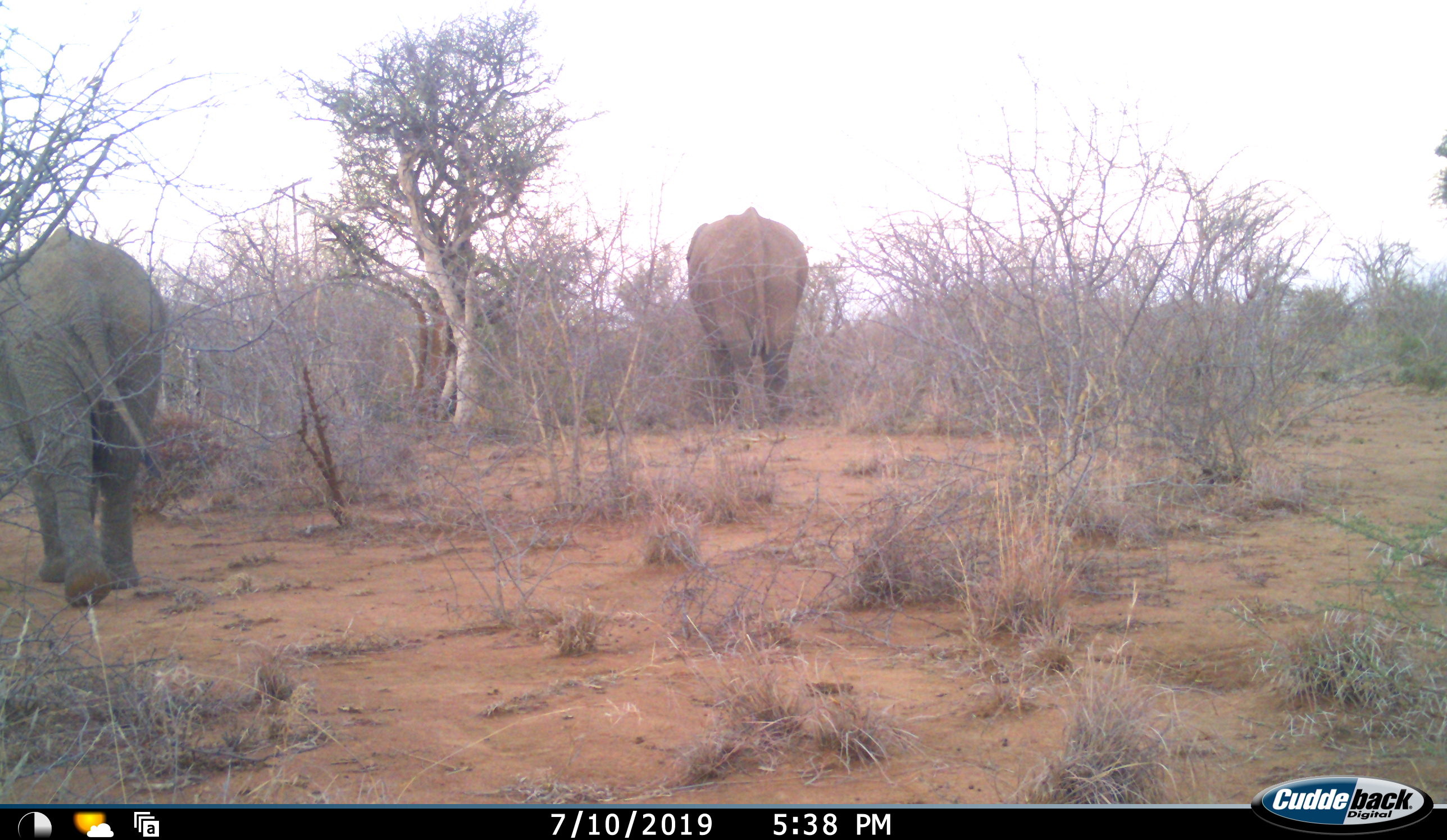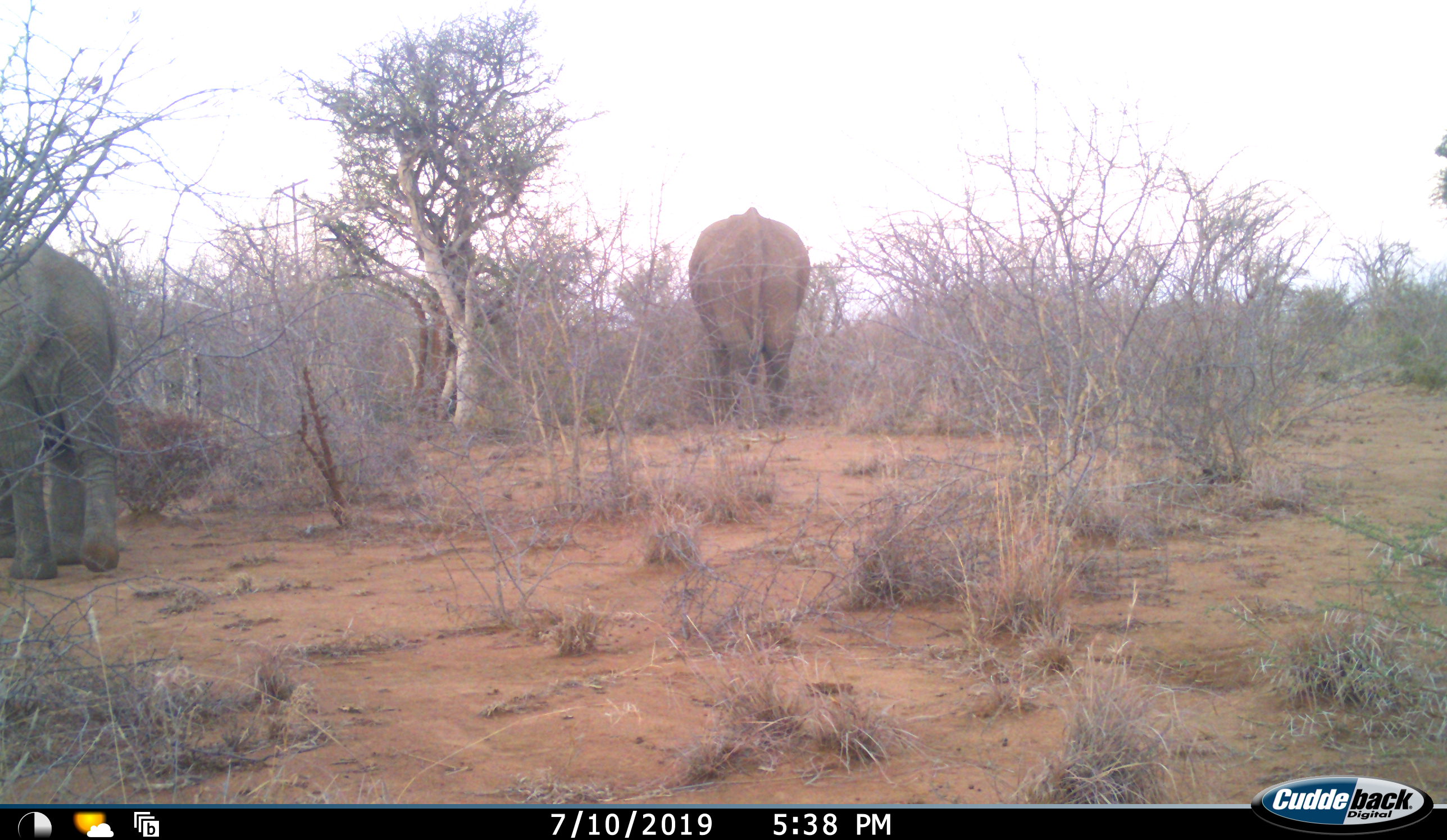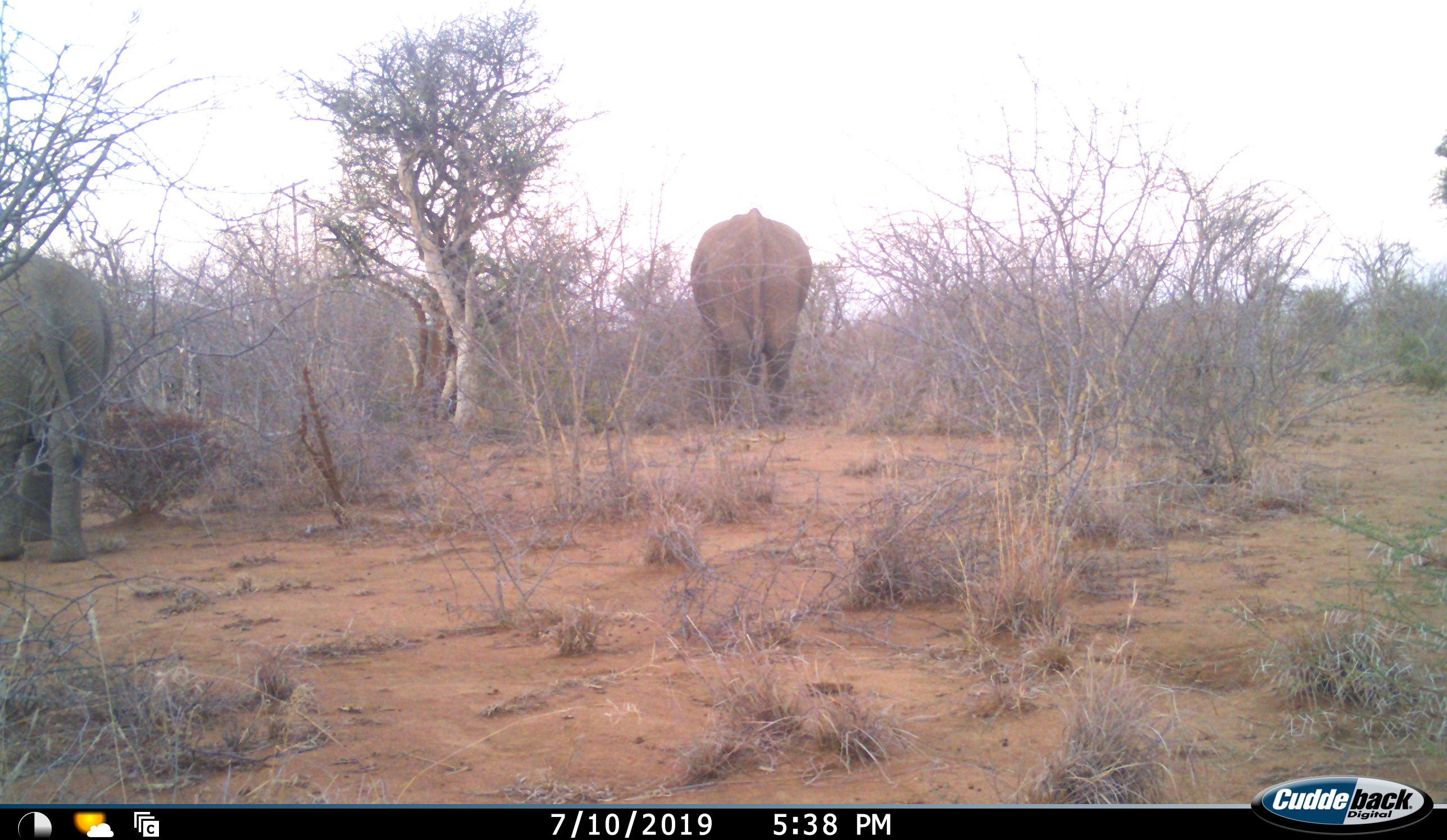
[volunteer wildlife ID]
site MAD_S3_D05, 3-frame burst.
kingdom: Animalia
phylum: Chordata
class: Mammalia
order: Proboscidea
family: Elephantidae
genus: Loxodonta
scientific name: Loxodonta africana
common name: african bush elephant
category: elephant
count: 2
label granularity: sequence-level